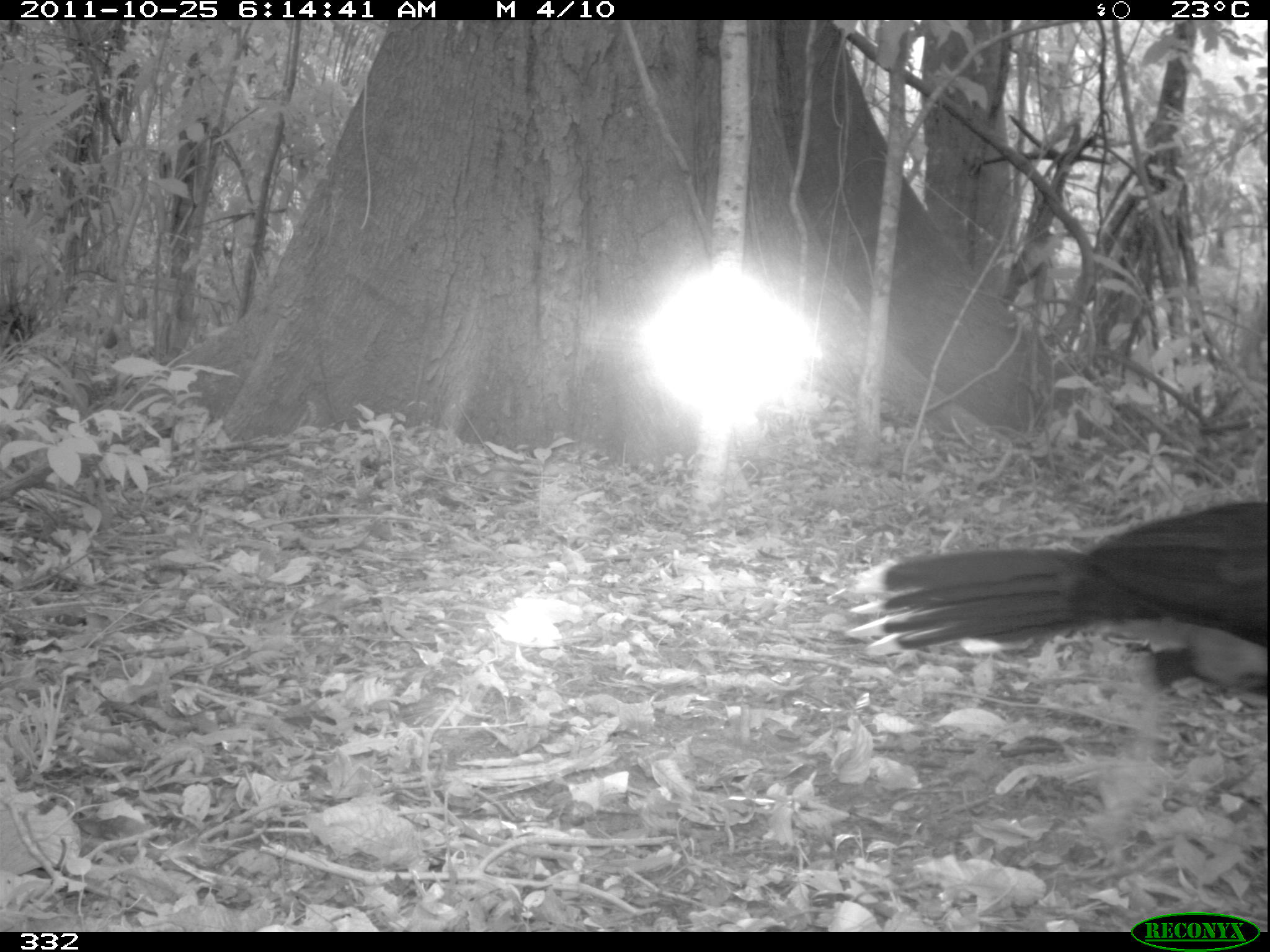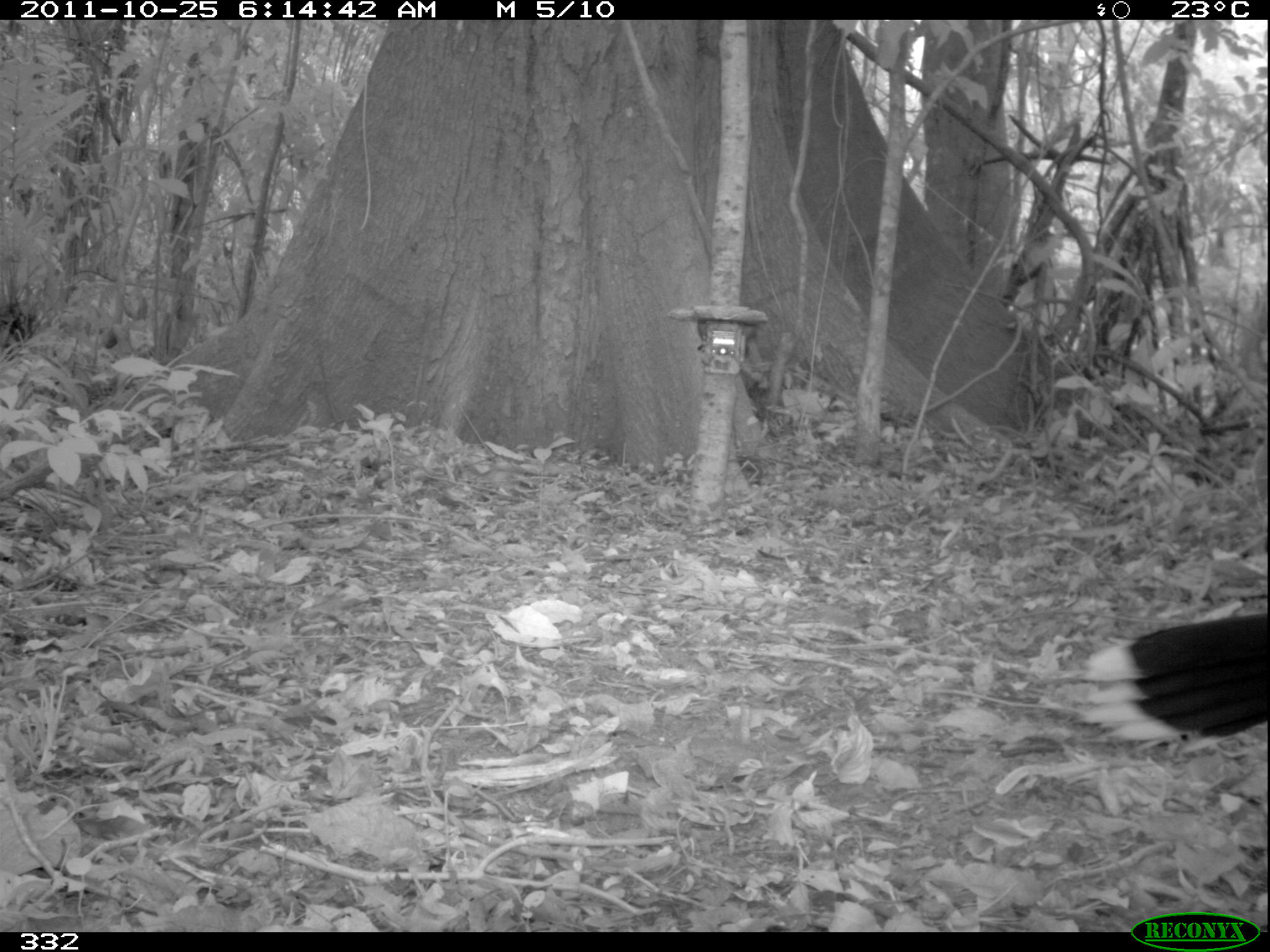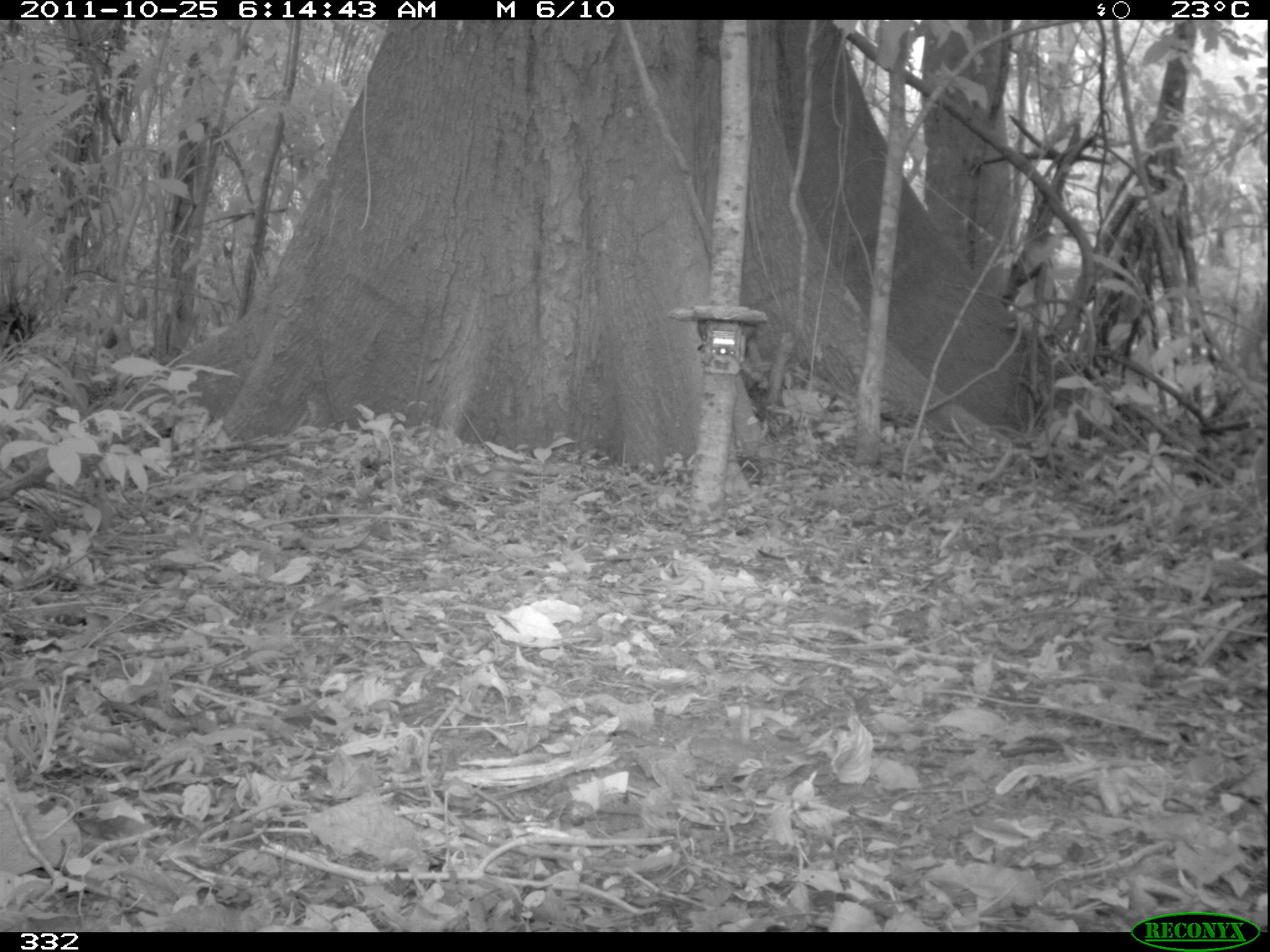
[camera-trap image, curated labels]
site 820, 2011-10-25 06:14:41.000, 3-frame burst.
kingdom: Animalia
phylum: Chordata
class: Aves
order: Galliformes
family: Cracidae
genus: Mitu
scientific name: Mitu tuberosum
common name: razor-billed curassow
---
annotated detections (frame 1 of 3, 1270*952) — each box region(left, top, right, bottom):
mitu tuberosum: region(833, 494, 1270, 718)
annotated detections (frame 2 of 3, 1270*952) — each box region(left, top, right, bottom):
mitu tuberosum: region(1075, 606, 1270, 763)